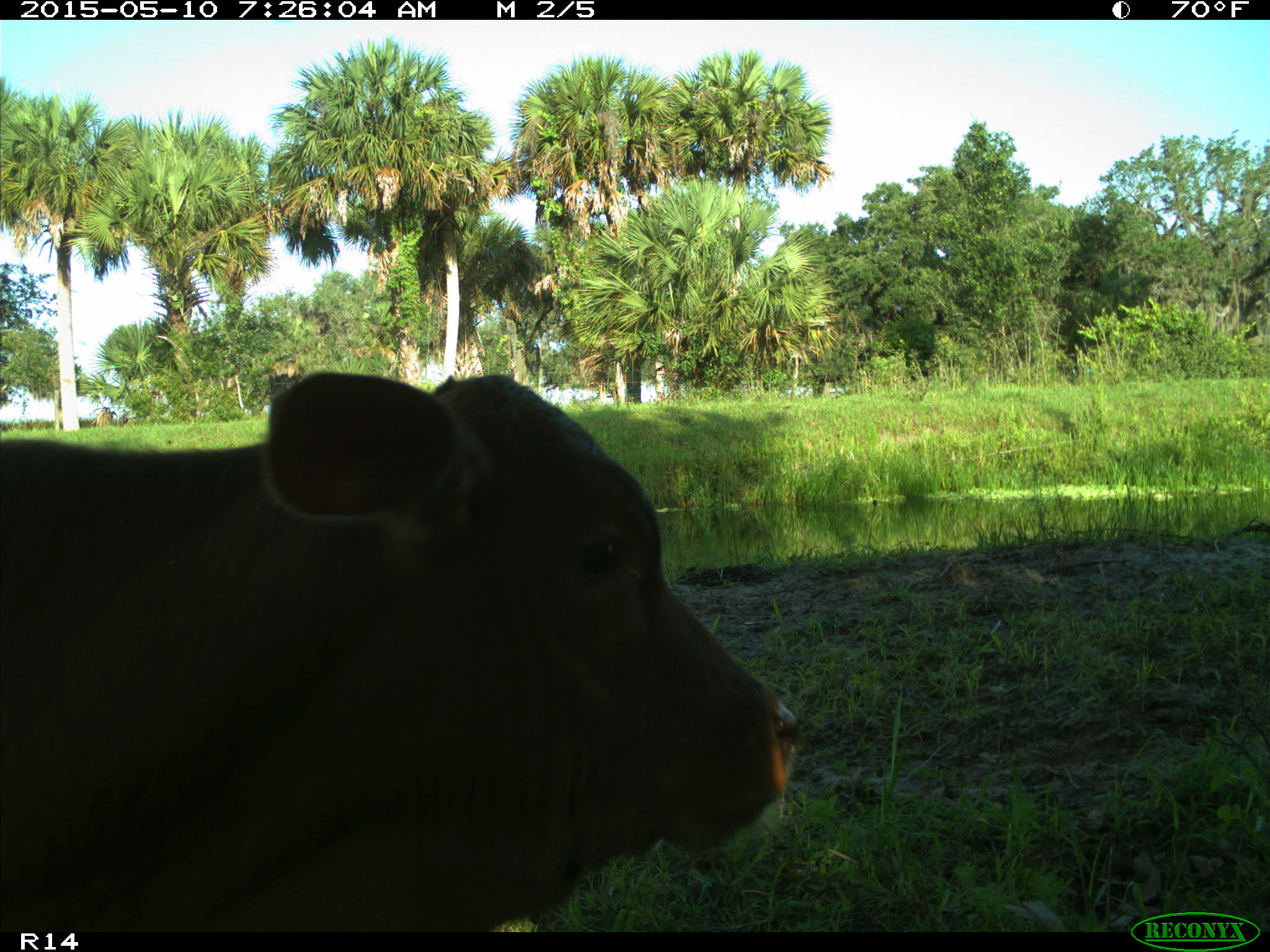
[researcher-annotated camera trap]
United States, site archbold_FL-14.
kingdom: Animalia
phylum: Chordata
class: Mammalia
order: Artiodactyla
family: Bovidae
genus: Bos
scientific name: Bos taurus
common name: domestic cow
Bos taurus (domestic cow).